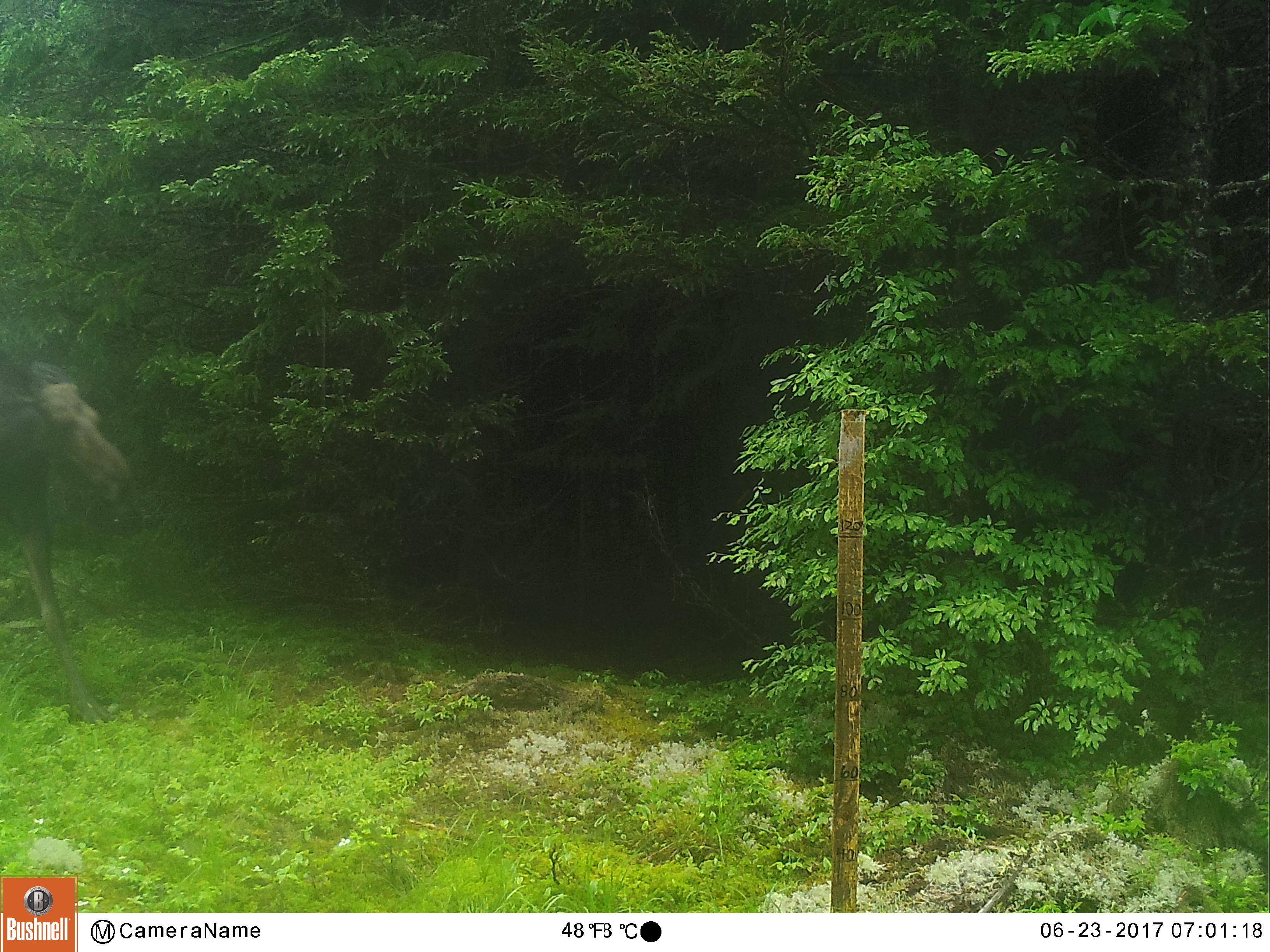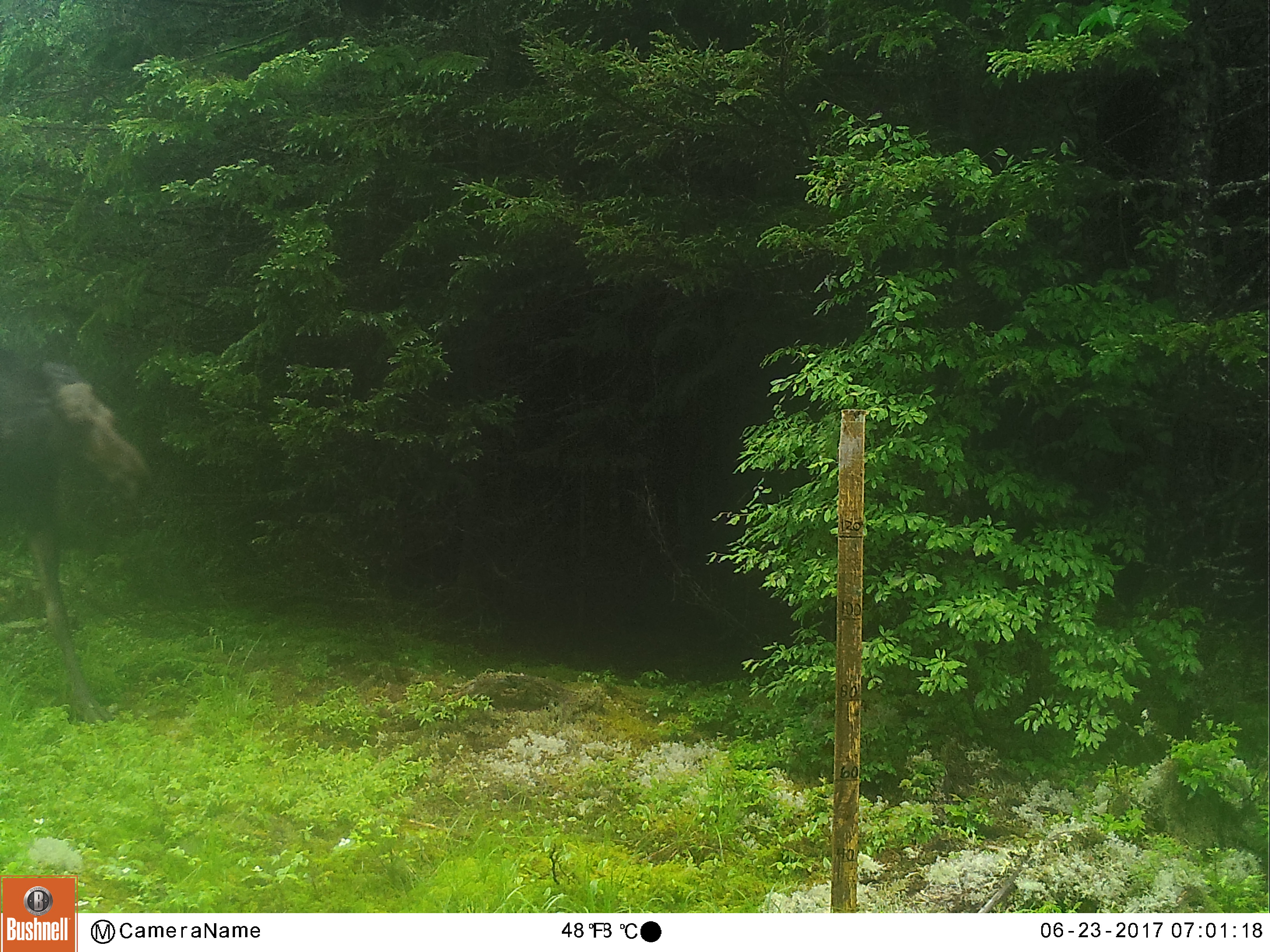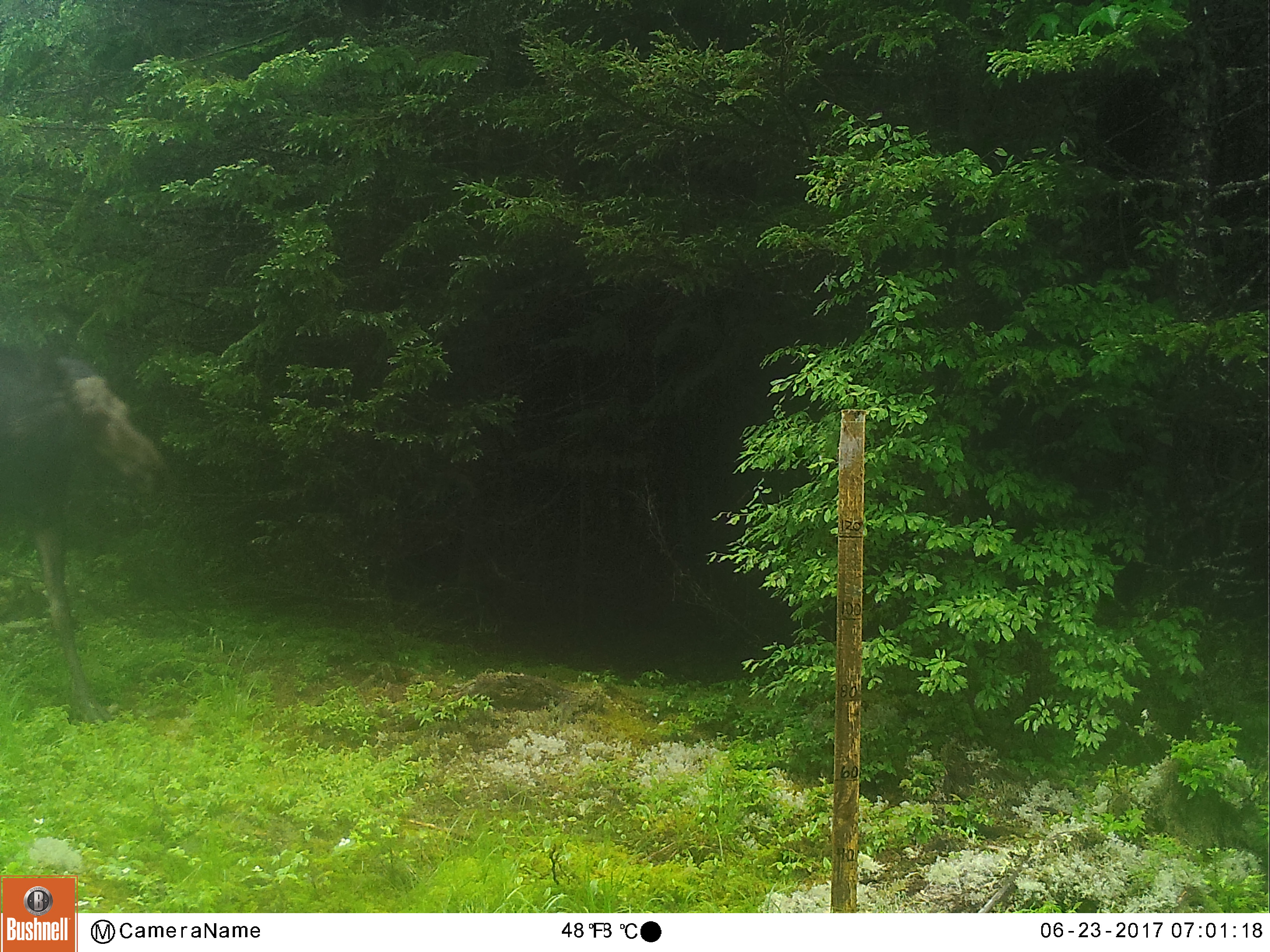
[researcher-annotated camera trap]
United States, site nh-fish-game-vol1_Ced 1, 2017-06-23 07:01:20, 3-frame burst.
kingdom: Animalia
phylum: Chordata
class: Mammalia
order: Artiodactyla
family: Cervidae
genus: Alces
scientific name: Alces alces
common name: moose